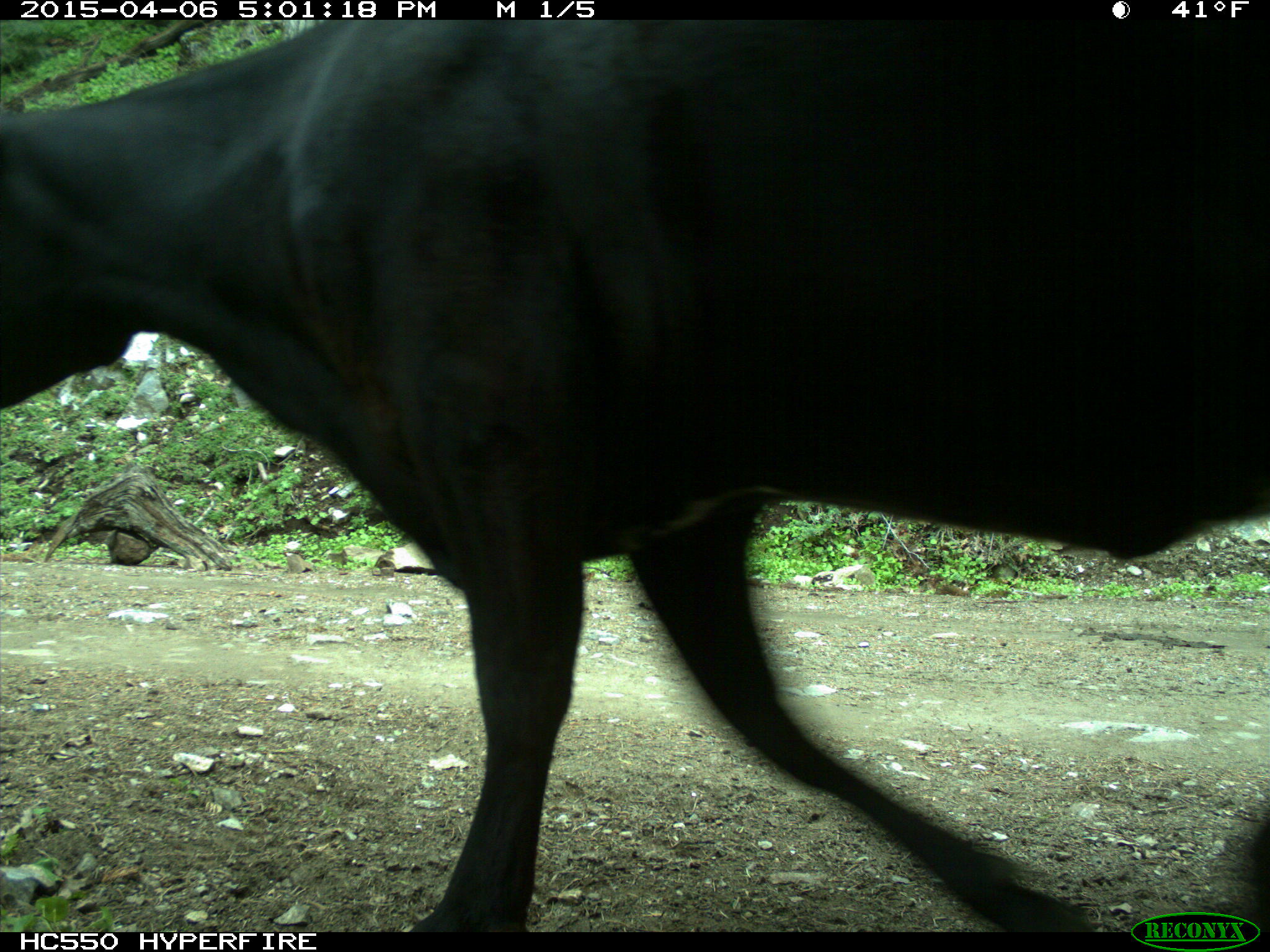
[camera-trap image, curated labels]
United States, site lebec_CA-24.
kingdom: Animalia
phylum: Chordata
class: Mammalia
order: Artiodactyla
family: Bovidae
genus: Bos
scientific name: Bos taurus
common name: domestic cow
Bos taurus (domestic cow).